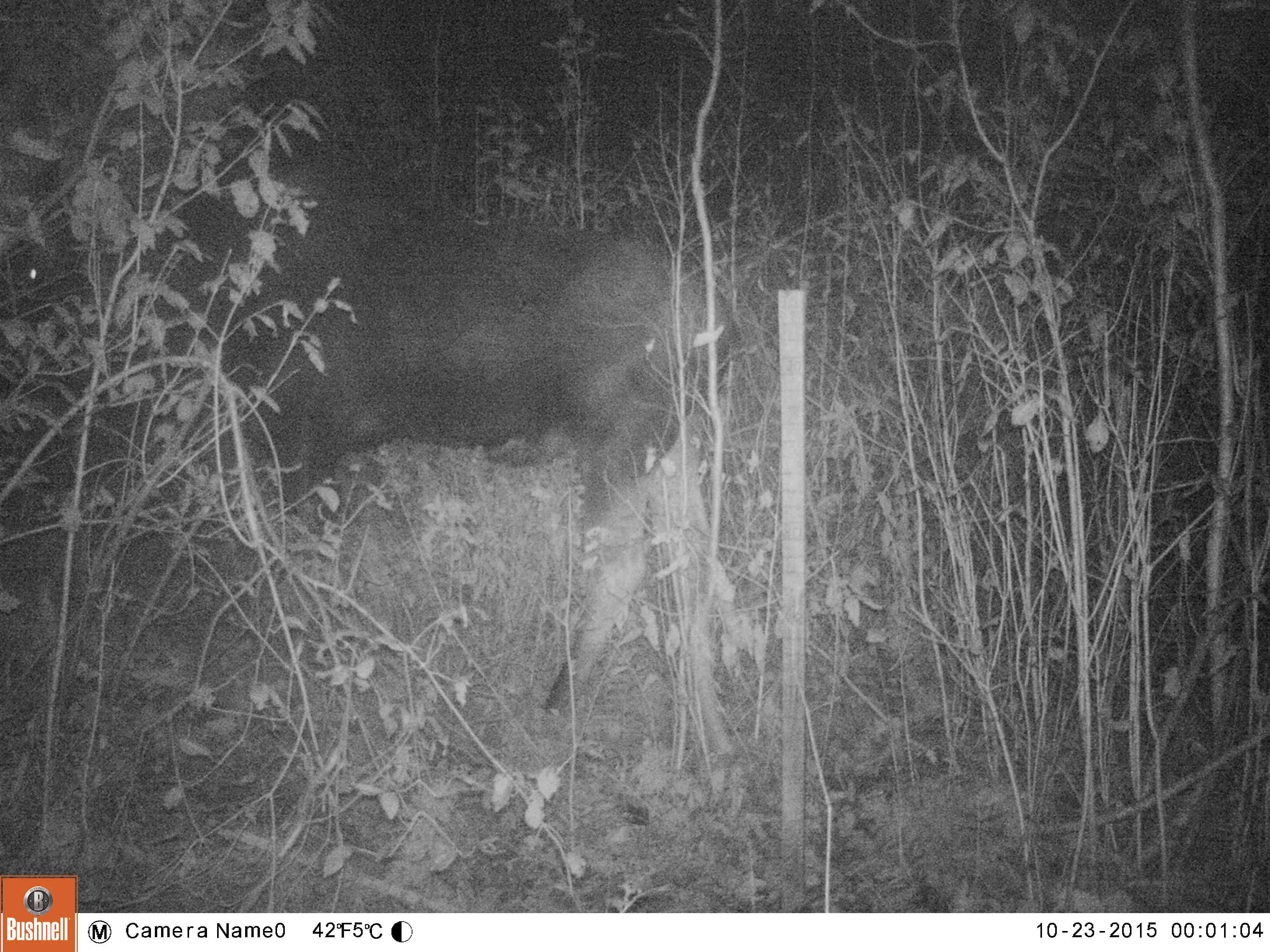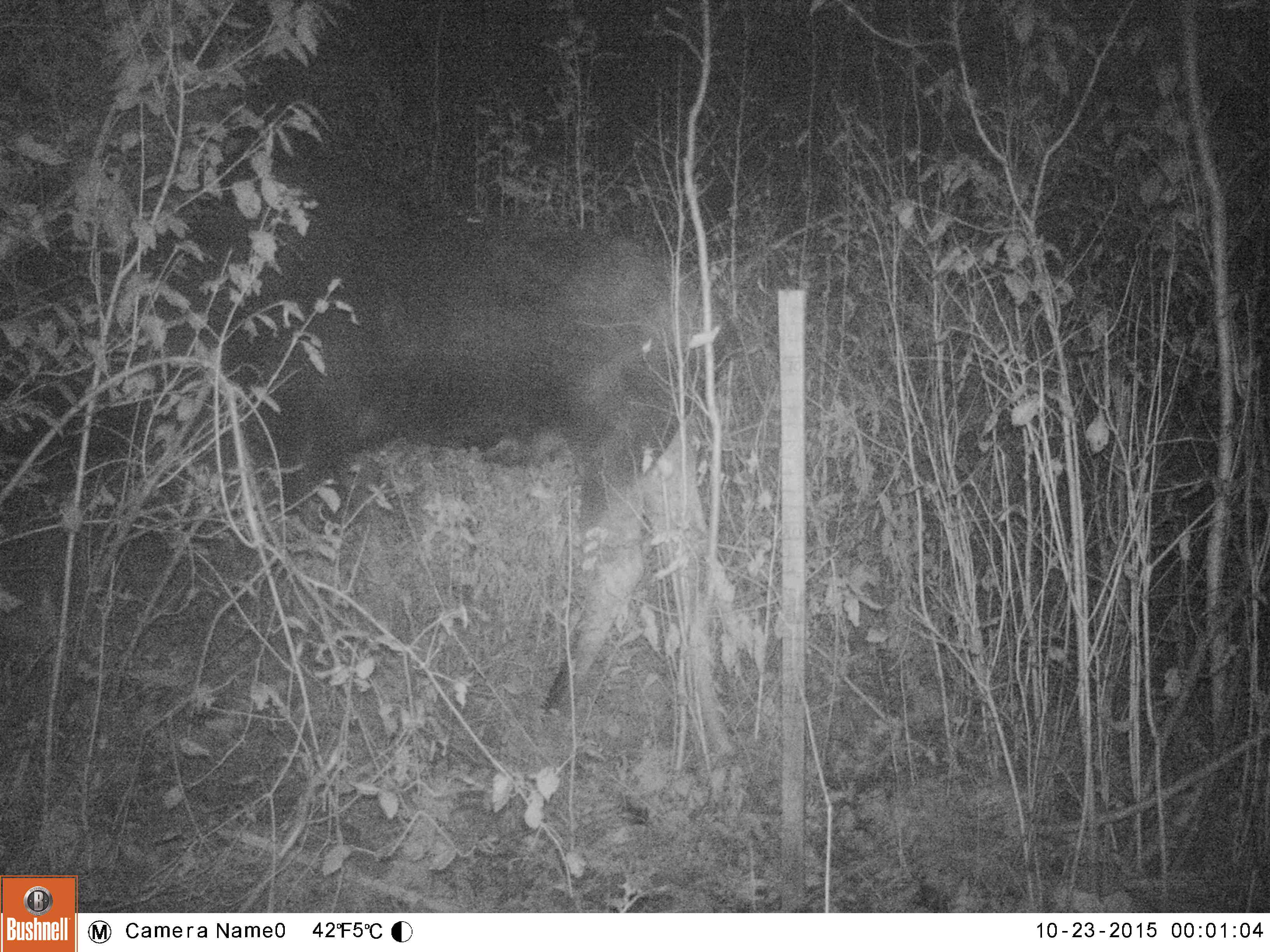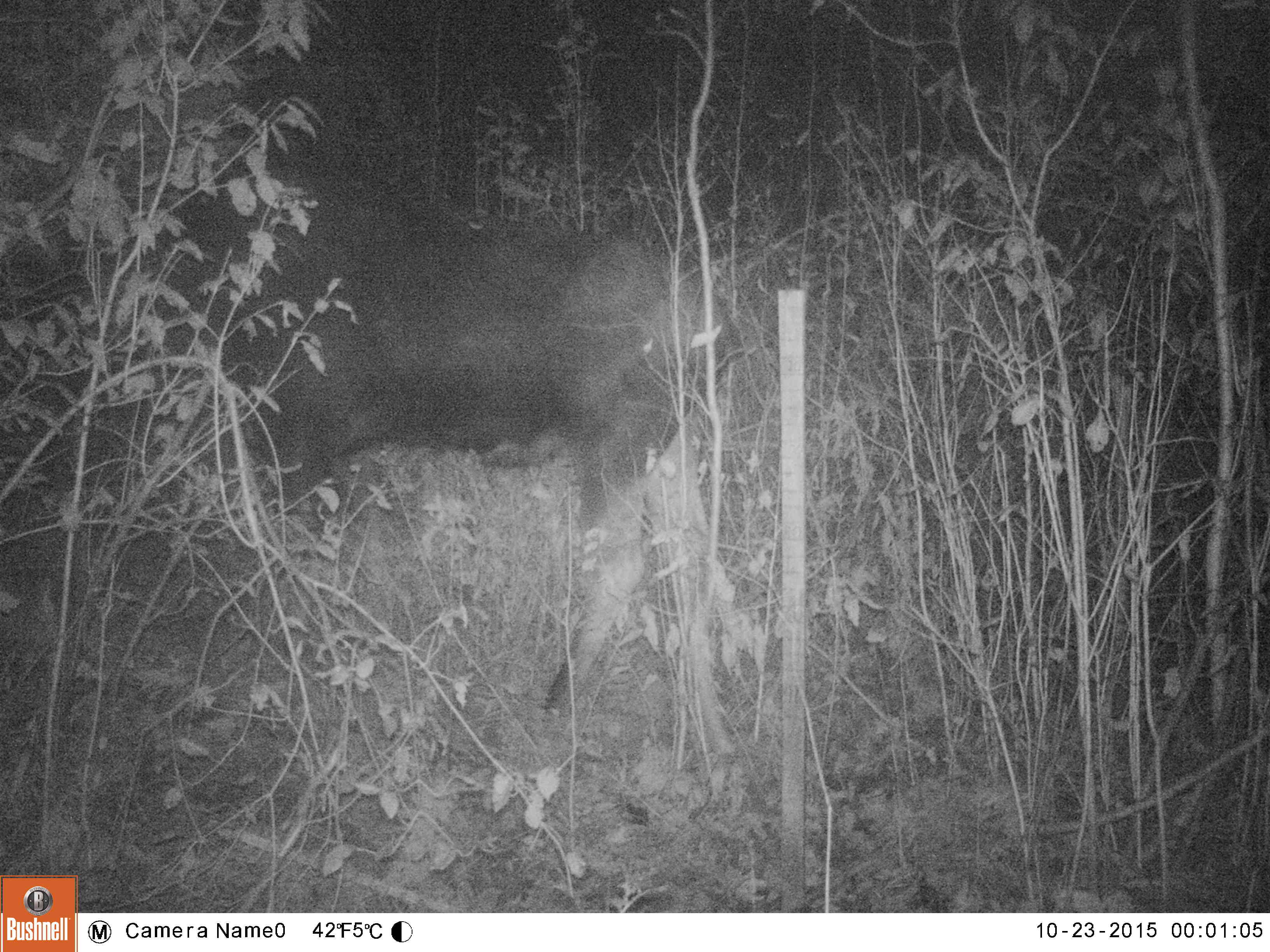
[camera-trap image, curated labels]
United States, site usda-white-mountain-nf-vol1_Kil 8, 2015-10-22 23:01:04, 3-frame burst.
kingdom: Animalia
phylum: Chordata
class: Mammalia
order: Artiodactyla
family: Cervidae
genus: Alces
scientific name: Alces alces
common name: moose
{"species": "moose (Alces alces)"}